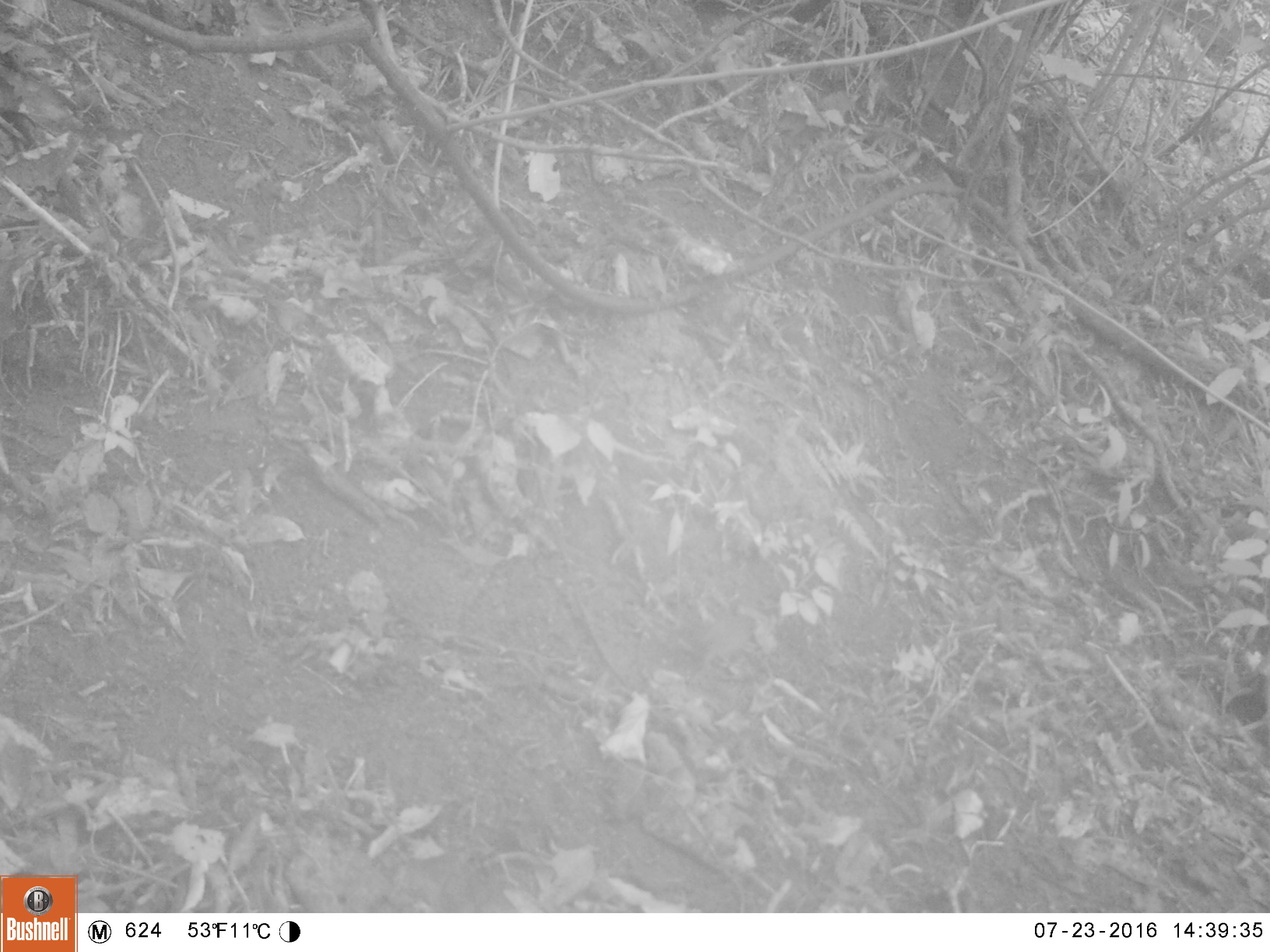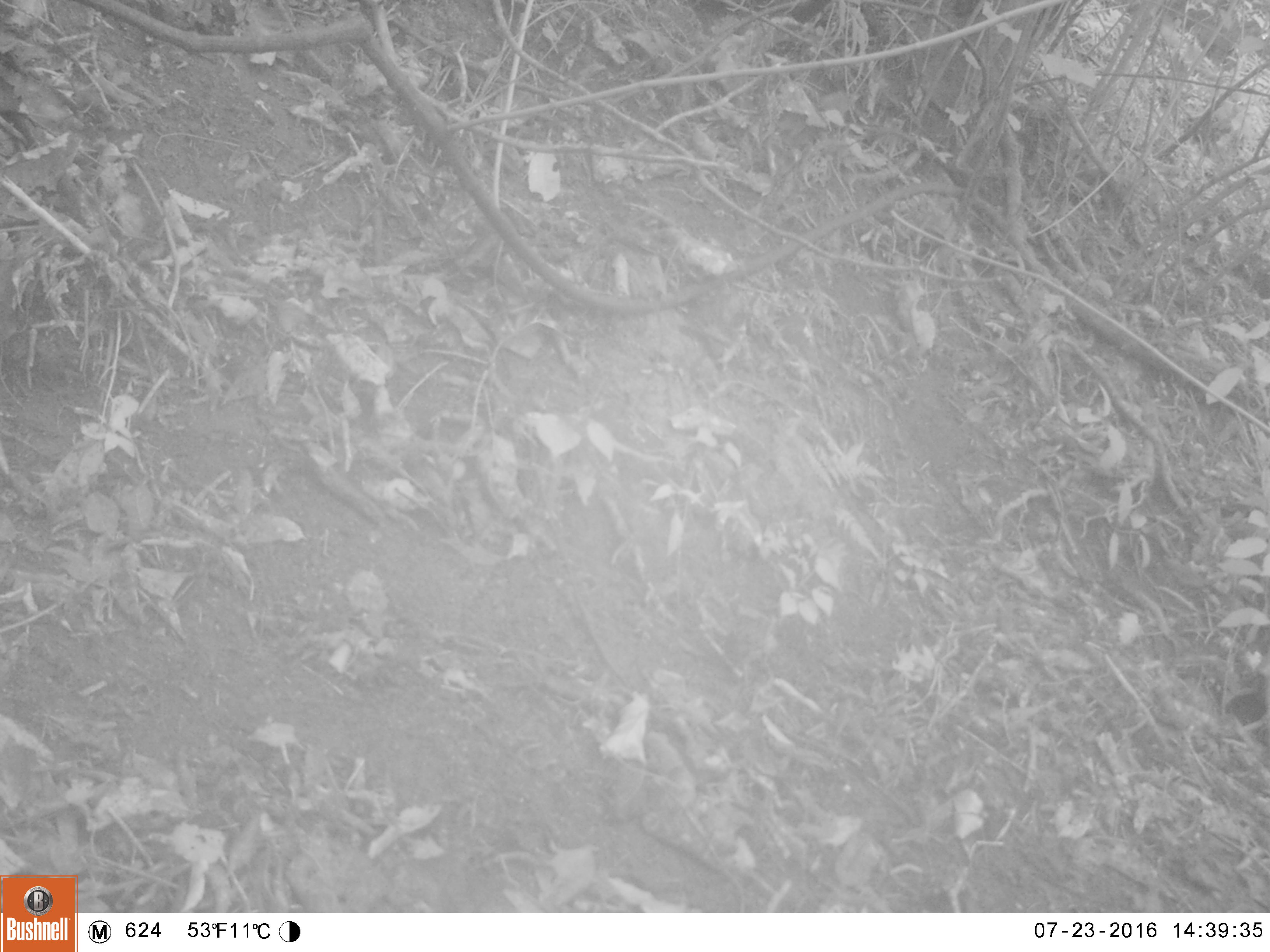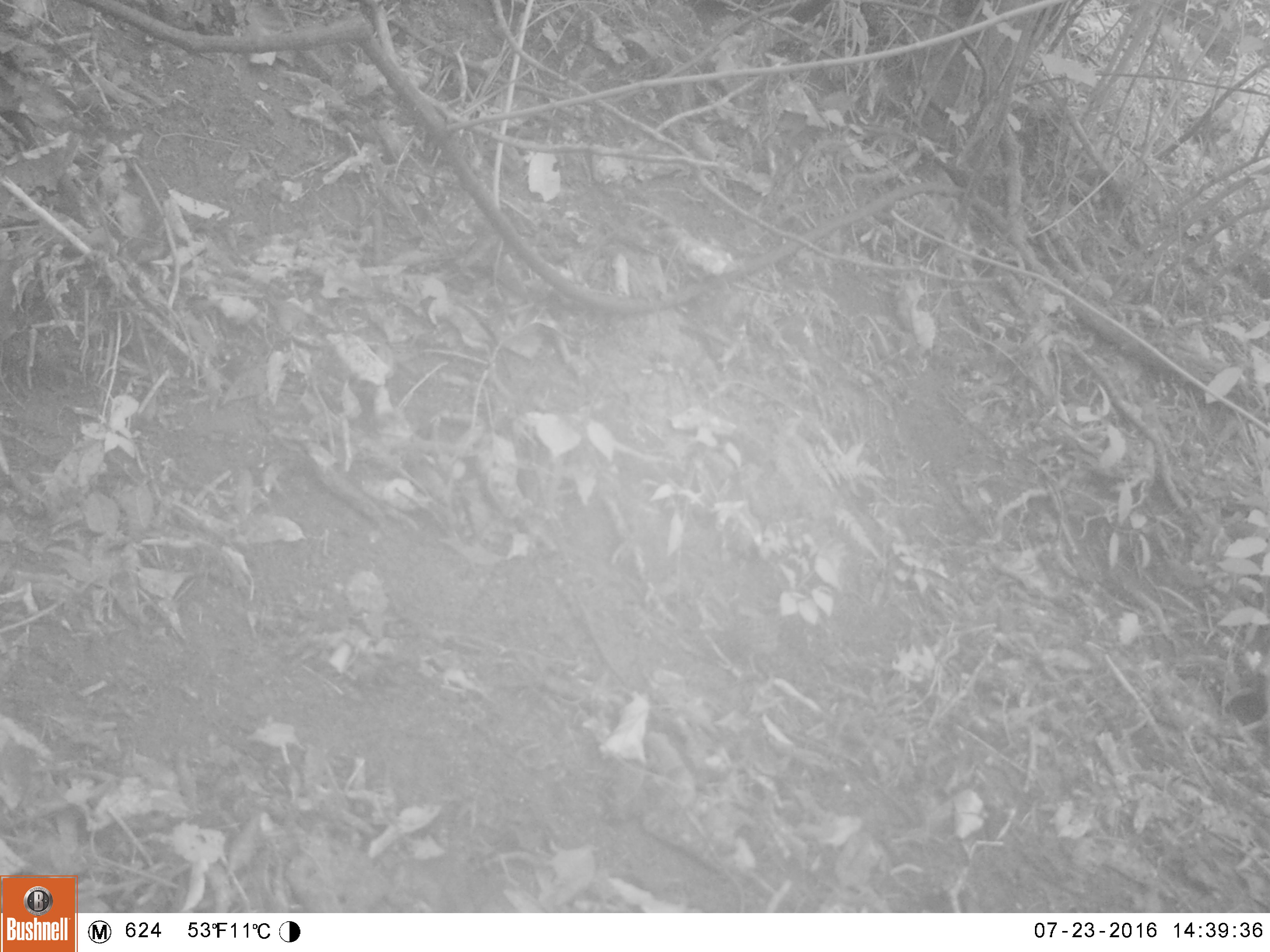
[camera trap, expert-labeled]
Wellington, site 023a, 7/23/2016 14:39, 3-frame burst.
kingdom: Animalia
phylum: Chordata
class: Aves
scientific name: Aves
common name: bird